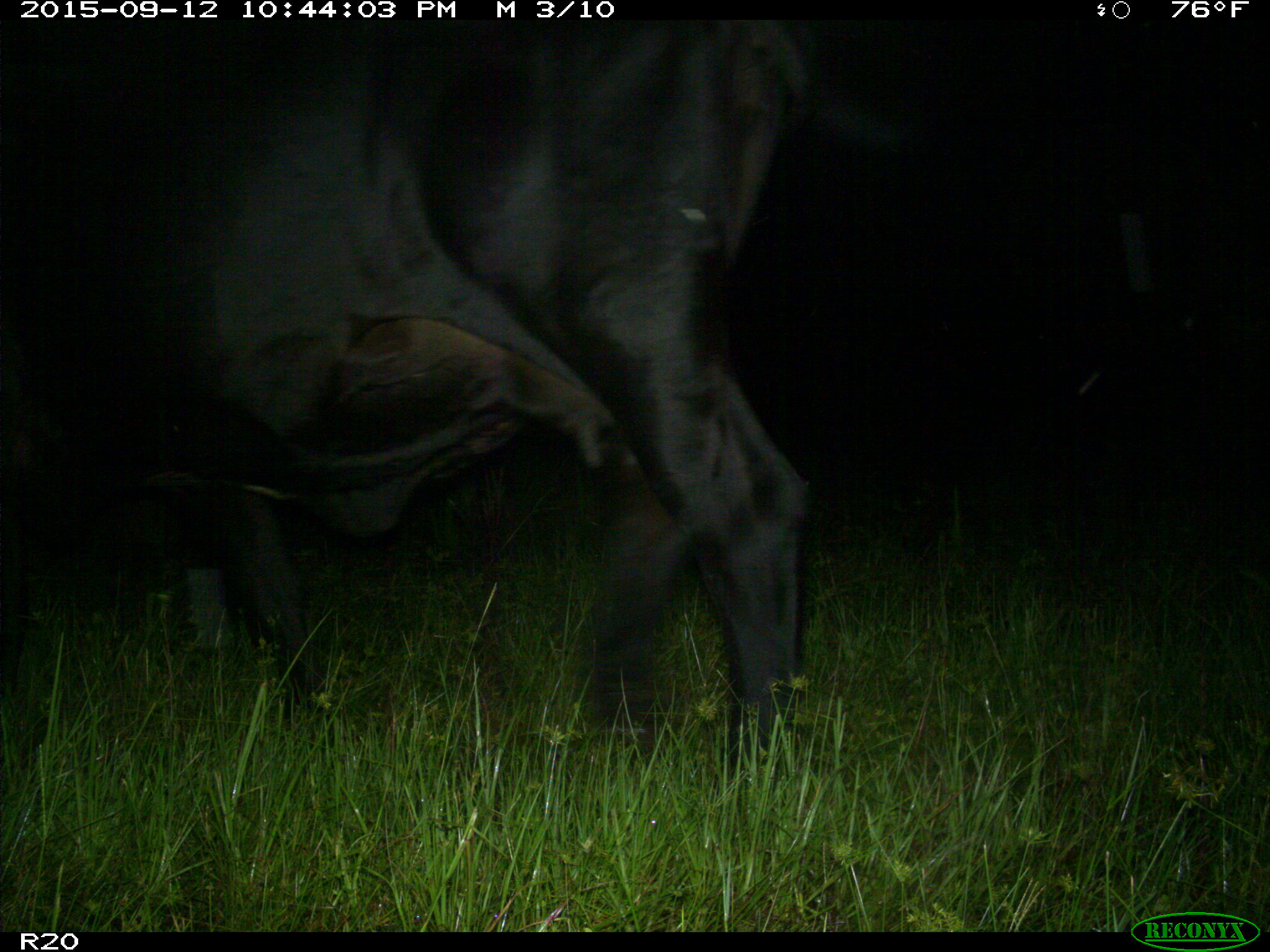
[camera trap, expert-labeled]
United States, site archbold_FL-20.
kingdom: Animalia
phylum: Chordata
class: Mammalia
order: Artiodactyla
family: Bovidae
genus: Bos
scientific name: Bos taurus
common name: domestic cow